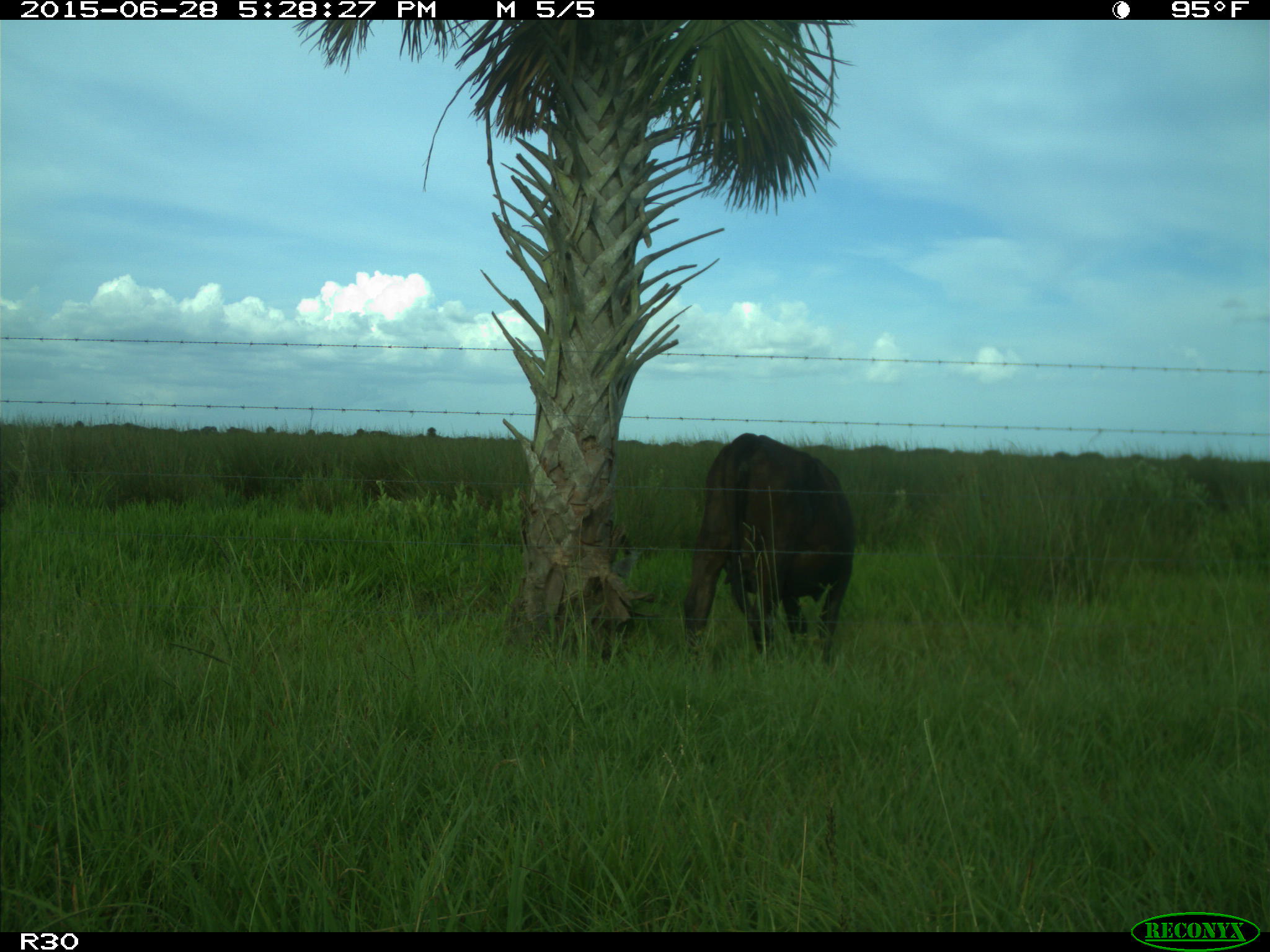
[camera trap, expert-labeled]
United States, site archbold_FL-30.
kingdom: Animalia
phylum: Chordata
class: Mammalia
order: Artiodactyla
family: Bovidae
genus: Bos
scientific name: Bos taurus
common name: domestic cow